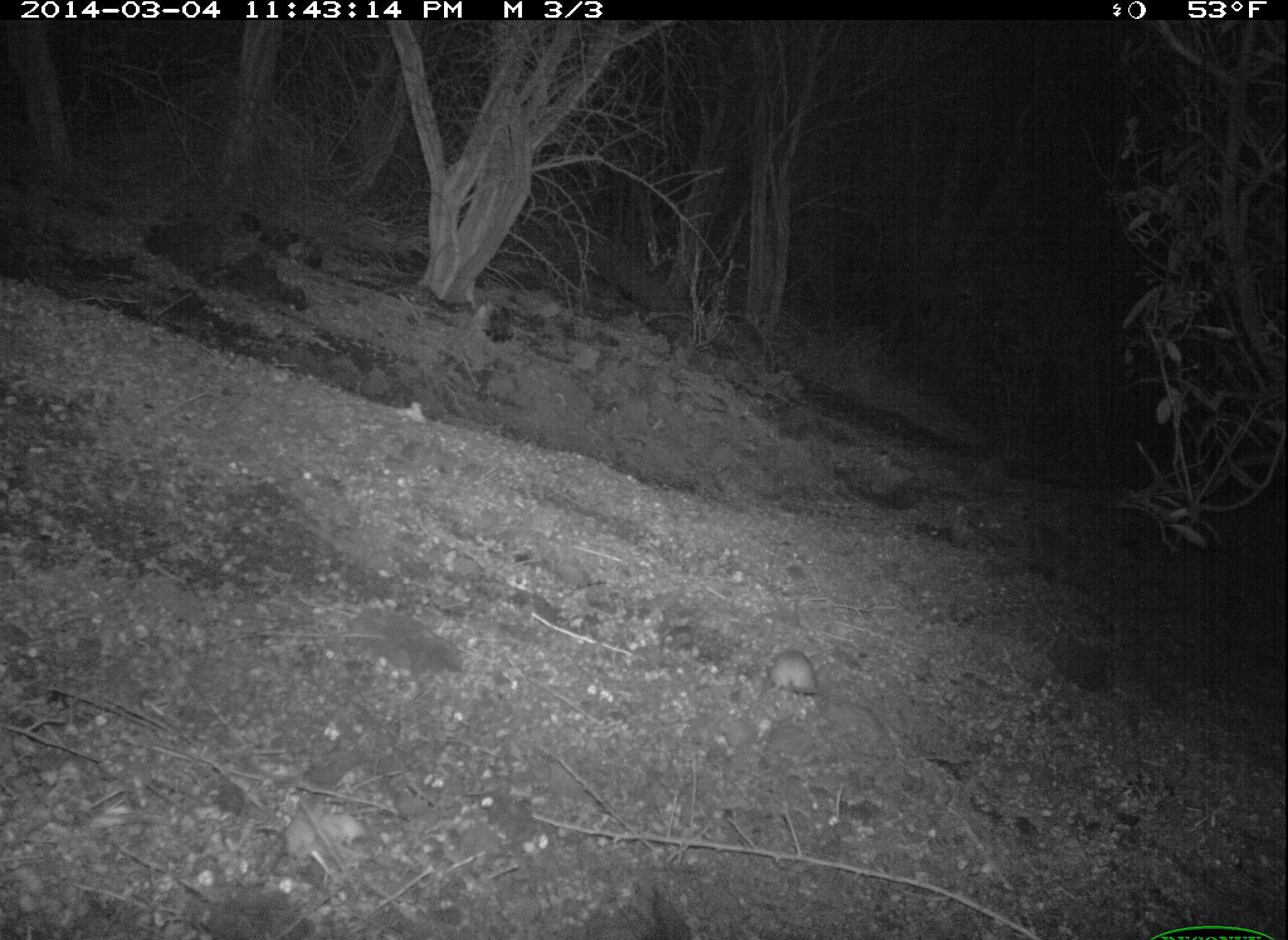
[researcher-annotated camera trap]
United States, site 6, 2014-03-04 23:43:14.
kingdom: Animalia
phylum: Chordata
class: Mammalia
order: Rodentia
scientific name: Rodentia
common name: rodent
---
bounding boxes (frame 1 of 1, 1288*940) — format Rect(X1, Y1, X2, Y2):
rodent: Rect(768, 646, 821, 700)